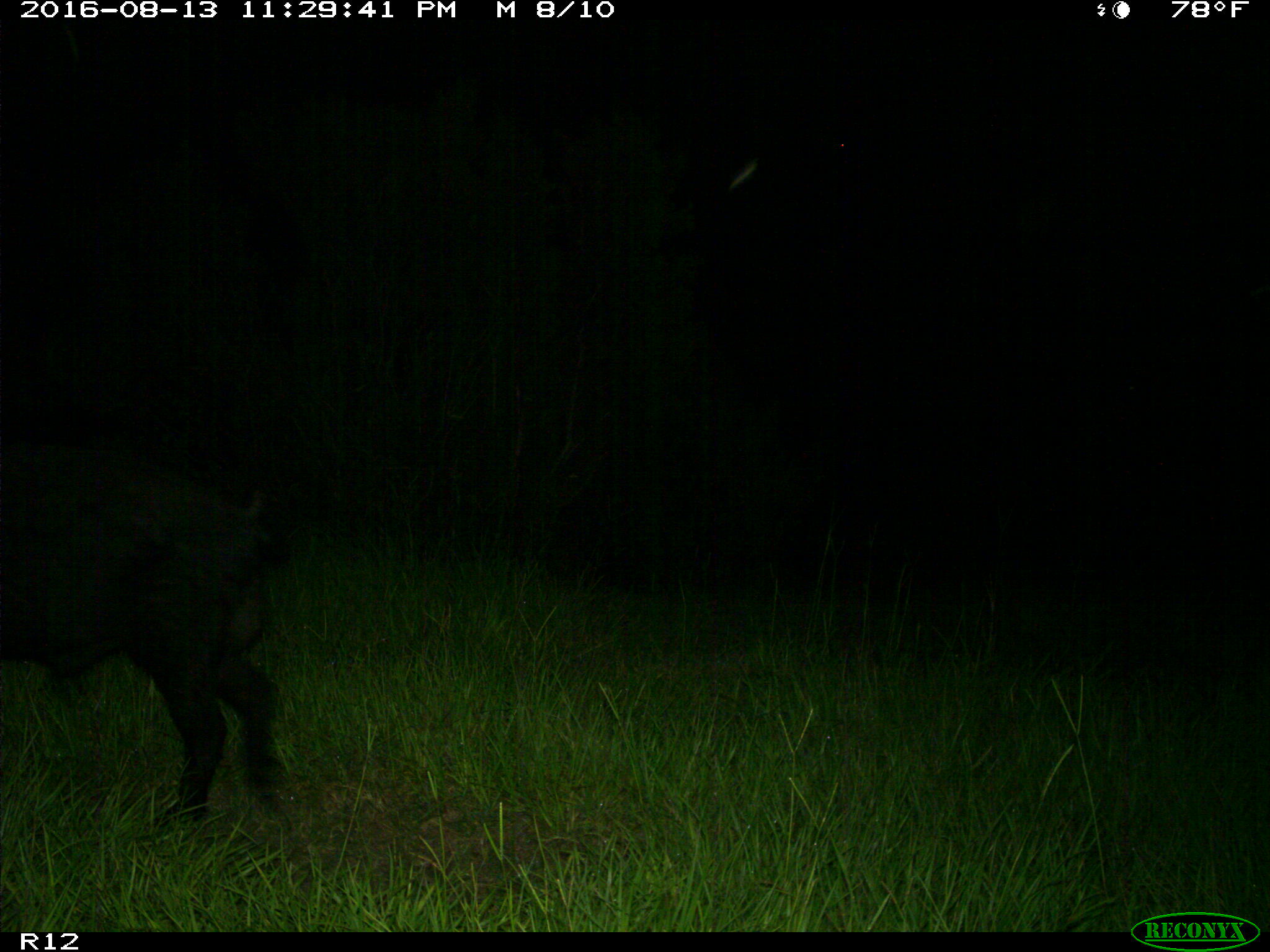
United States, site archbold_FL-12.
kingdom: Animalia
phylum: Chordata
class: Mammalia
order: Artiodactyla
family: Suidae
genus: Sus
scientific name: Sus scrofa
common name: wild boar